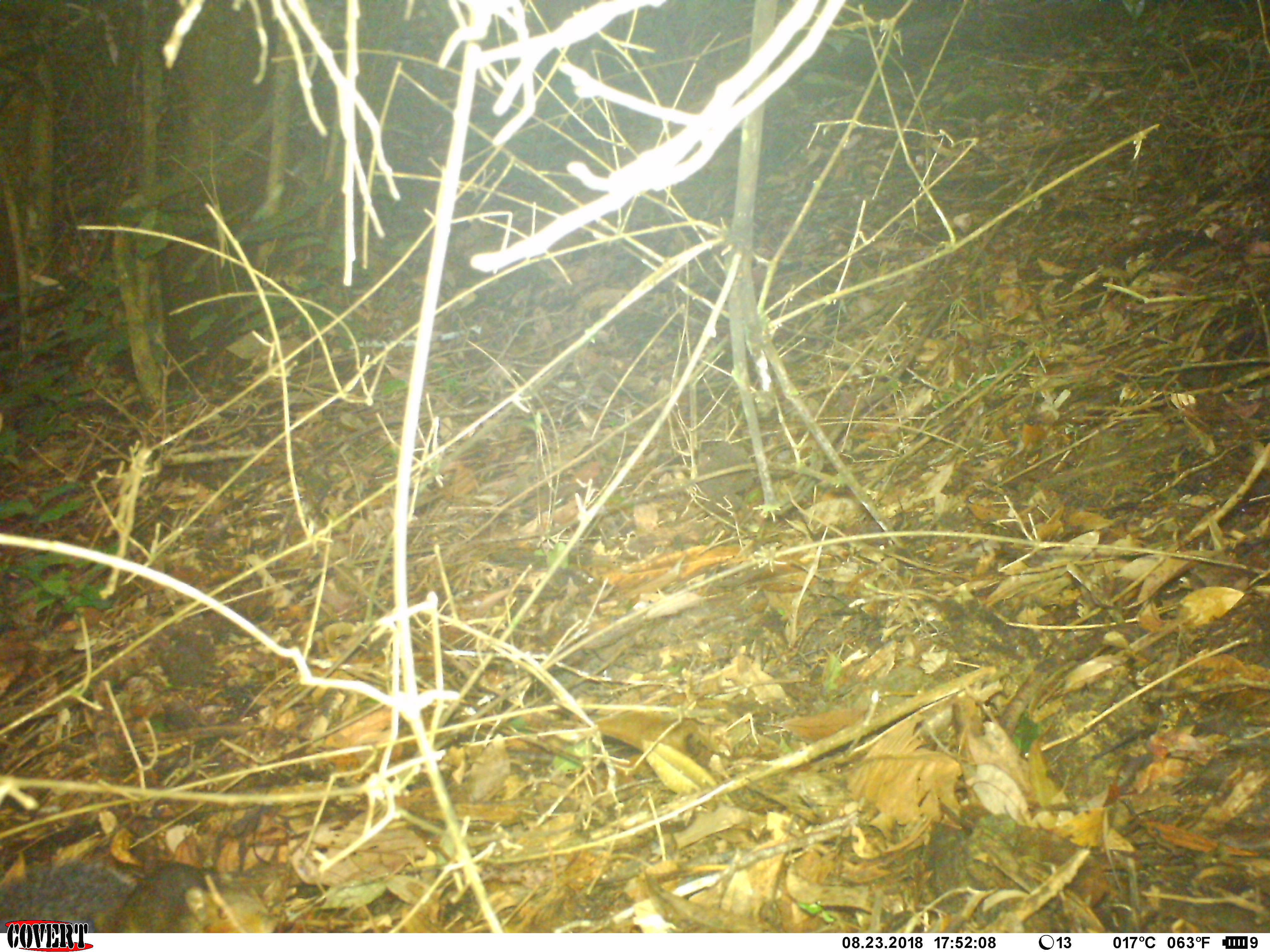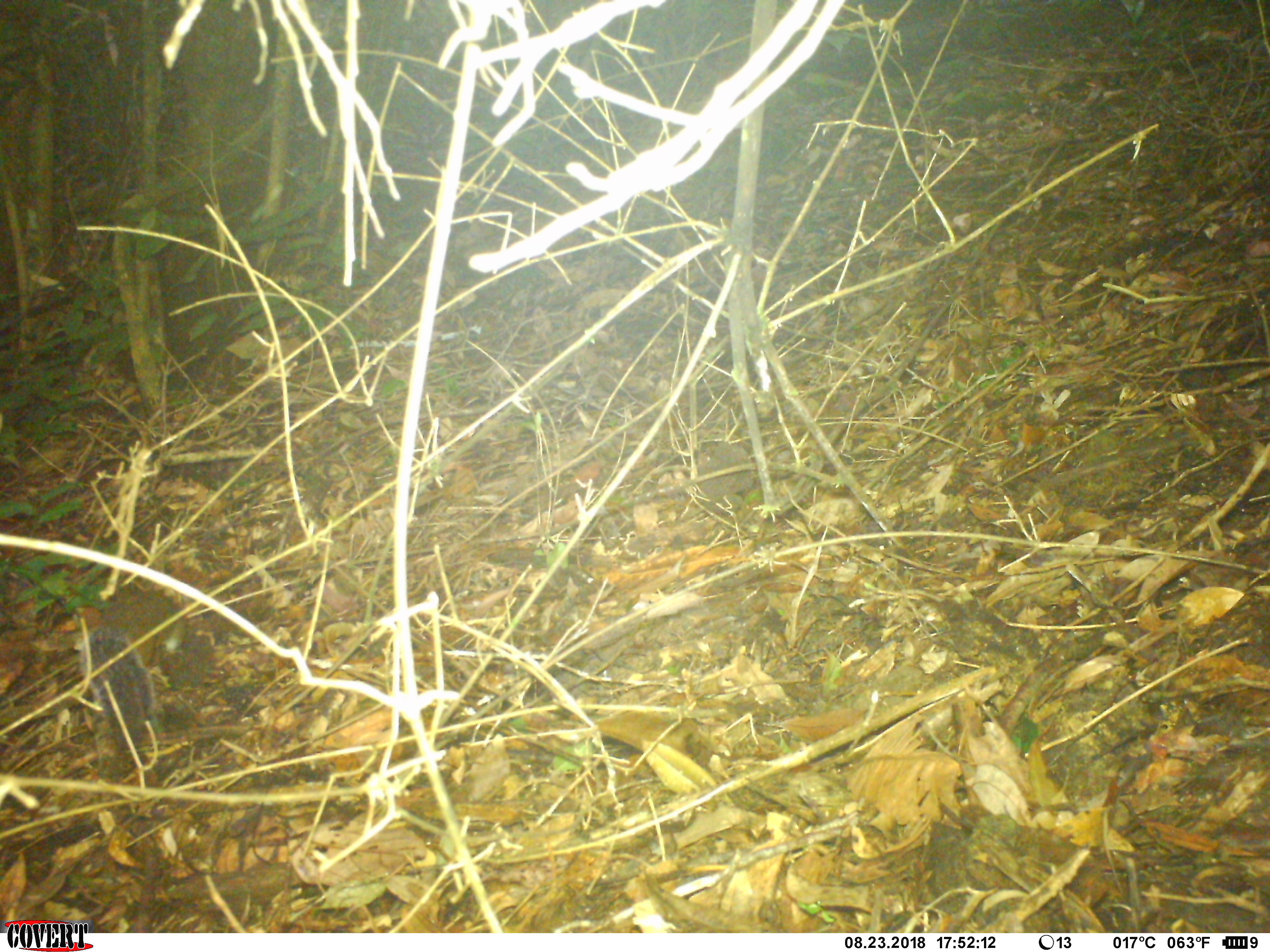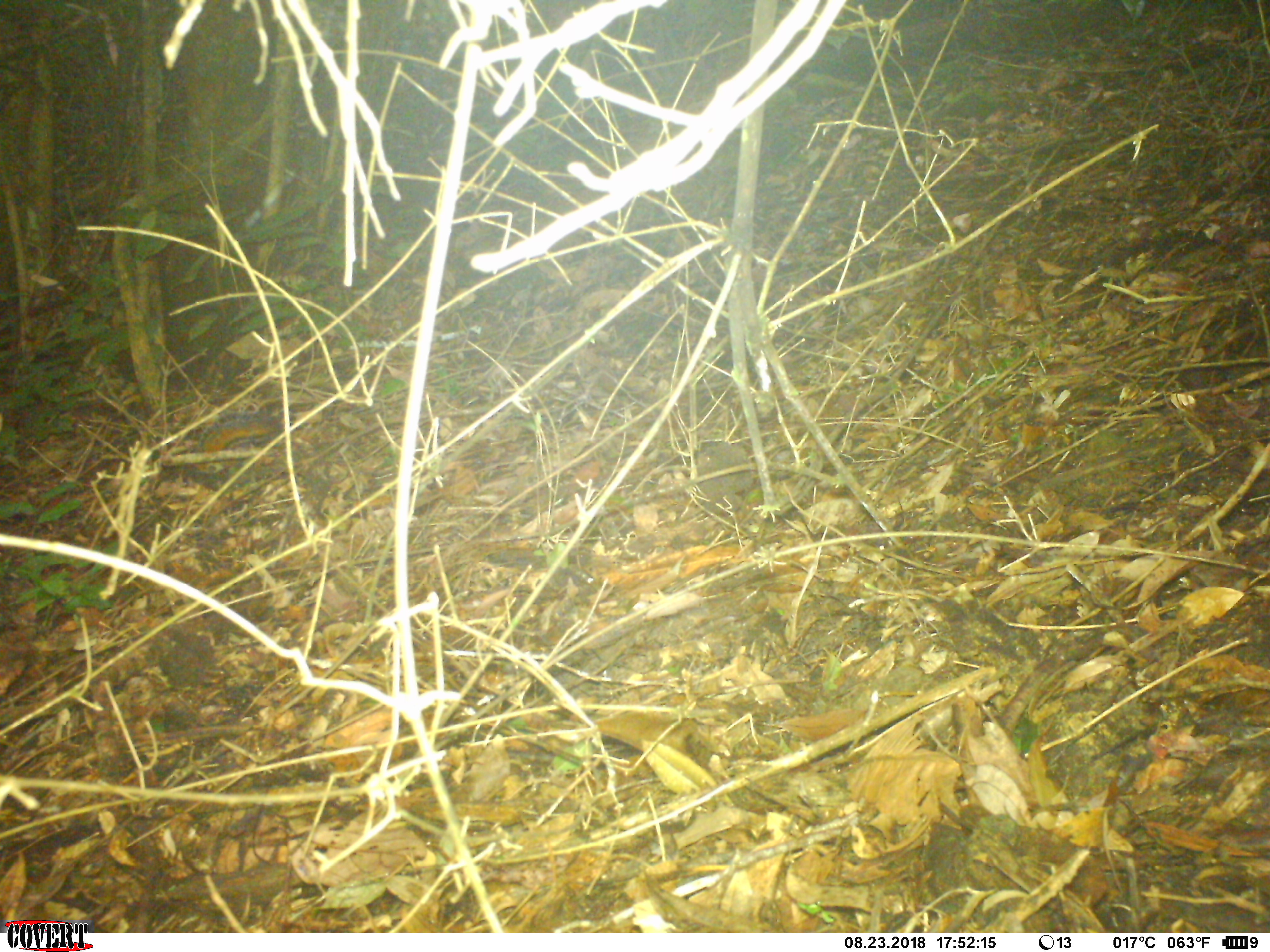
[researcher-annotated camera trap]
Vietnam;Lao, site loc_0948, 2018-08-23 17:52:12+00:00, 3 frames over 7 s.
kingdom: Animalia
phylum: Chordata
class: Mammalia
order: Rodentia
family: Sciuridae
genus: Dremomys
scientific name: Dremomys rufigenis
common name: red-cheeked squirrel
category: red cheeked squirrel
Red cheeked squirrel (red-cheeked squirrel) (Dremomys rufigenis). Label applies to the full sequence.